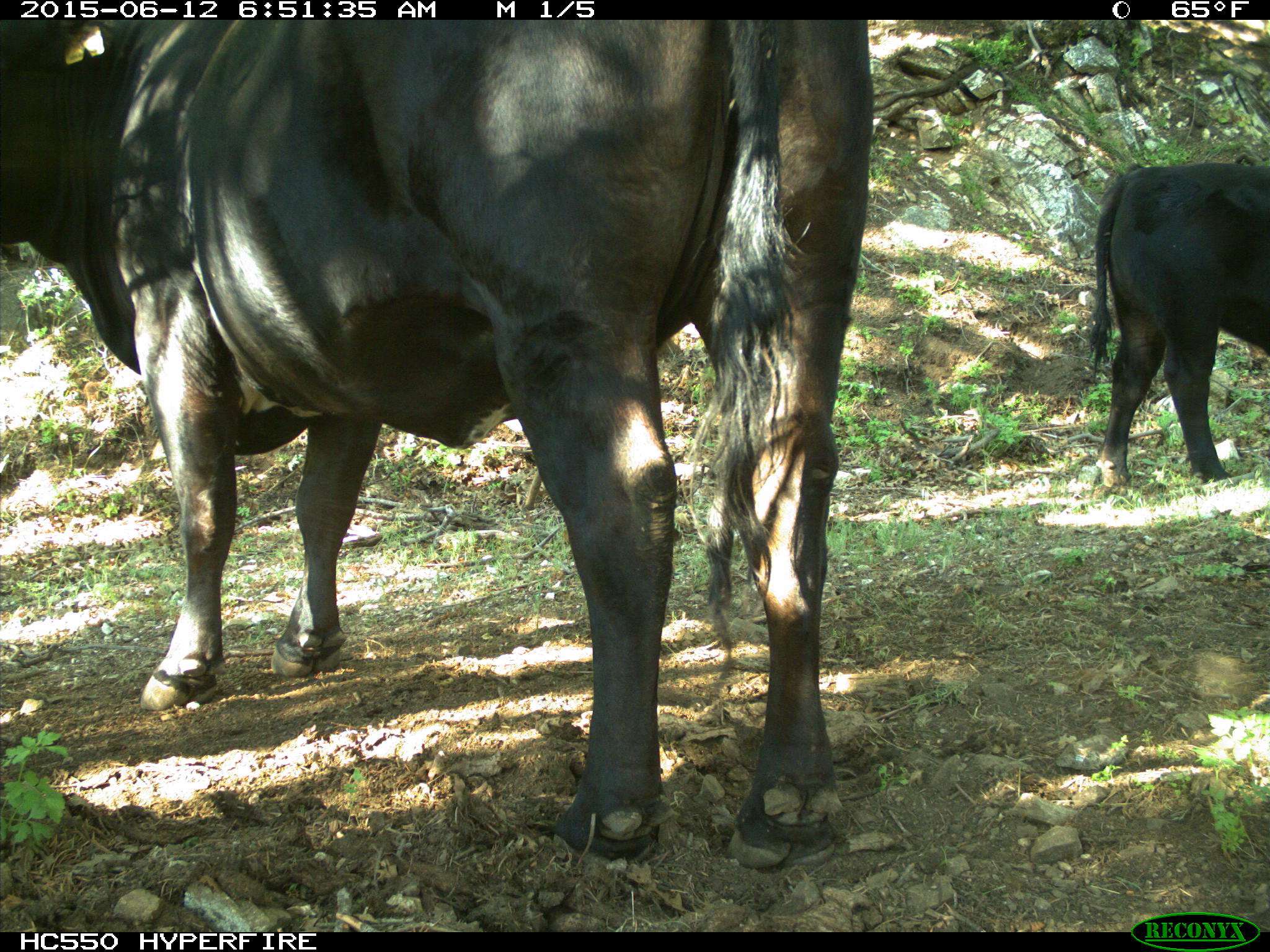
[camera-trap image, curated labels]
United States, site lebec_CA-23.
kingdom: Animalia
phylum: Chordata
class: Mammalia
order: Artiodactyla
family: Bovidae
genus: Bos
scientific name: Bos taurus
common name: domestic cow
Bos taurus (domestic cow).